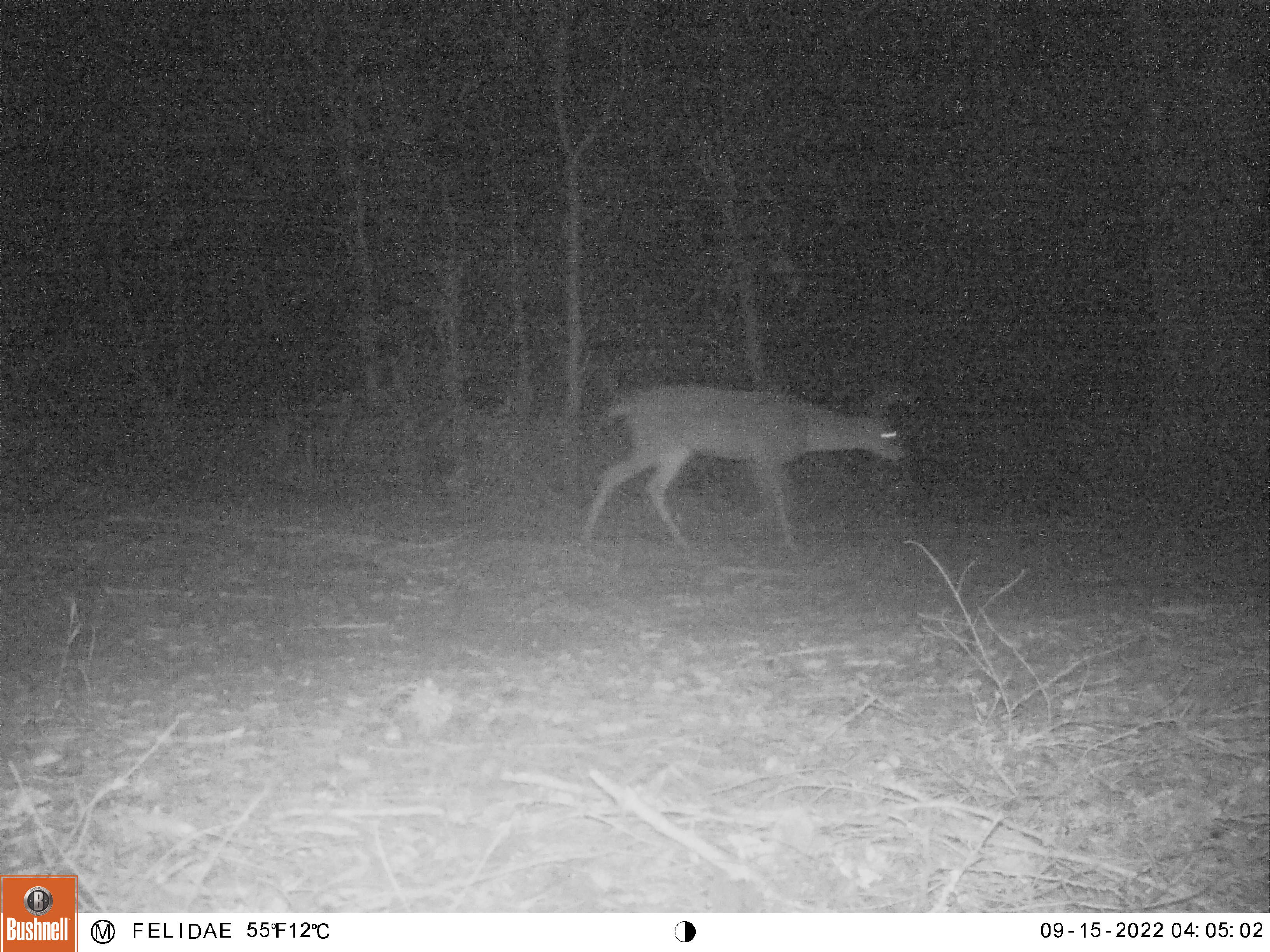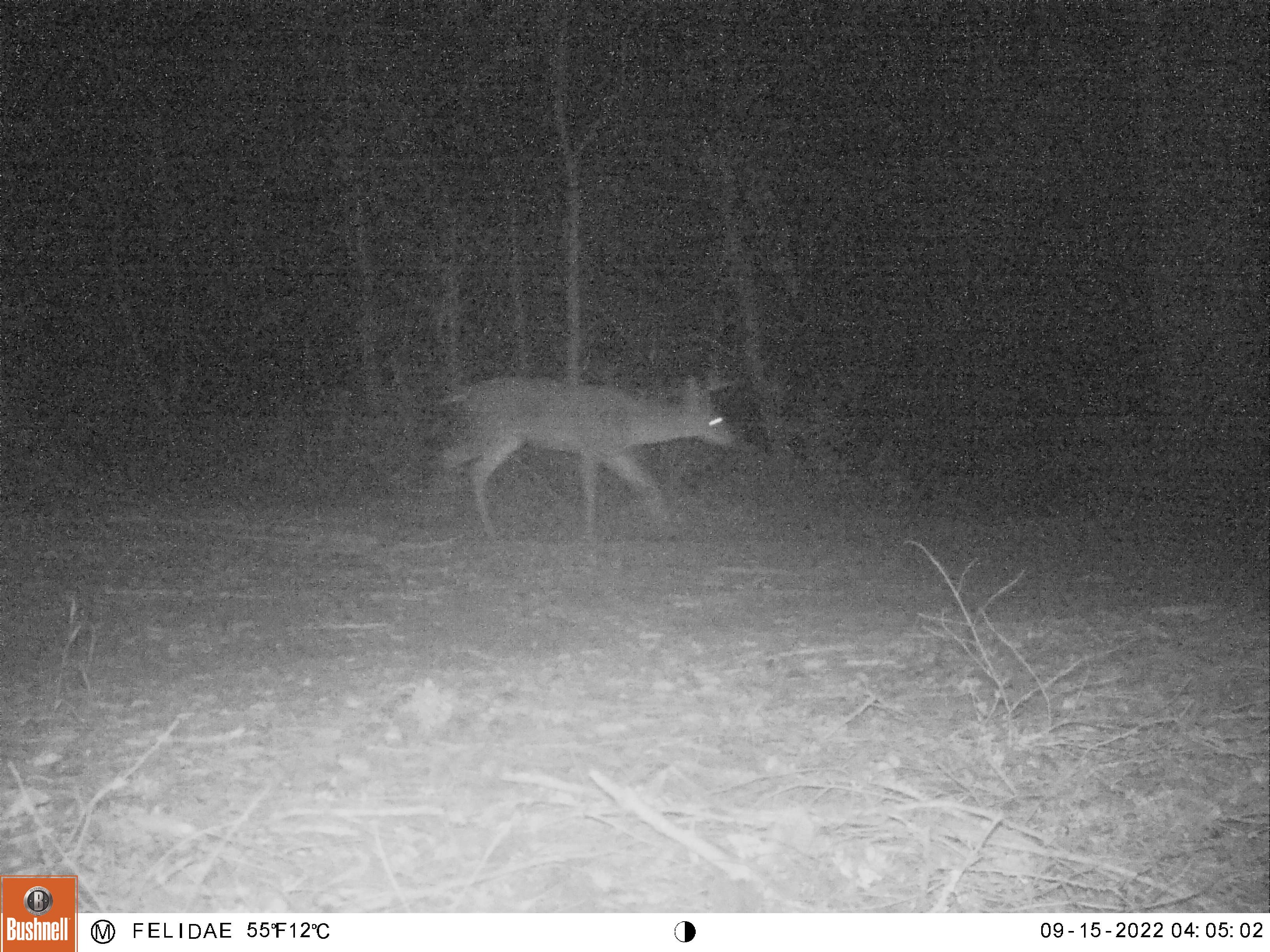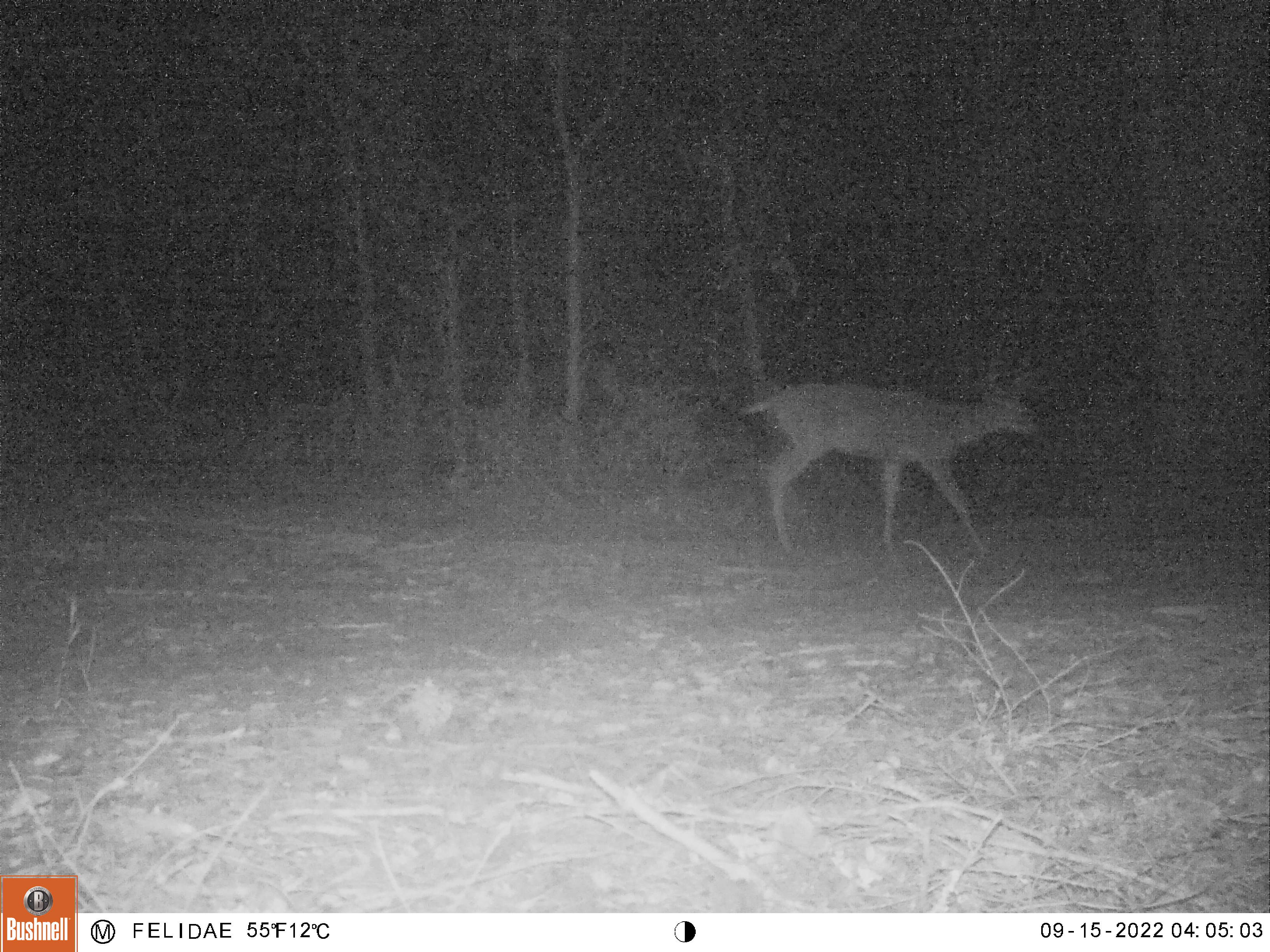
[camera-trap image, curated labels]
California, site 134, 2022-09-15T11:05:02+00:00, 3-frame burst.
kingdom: Animalia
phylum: Chordata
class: Mammalia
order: Artiodactyla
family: Cervidae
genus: Odocoileus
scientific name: Odocoileus hemionus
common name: mule deer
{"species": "mule deer (Odocoileus hemionus)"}